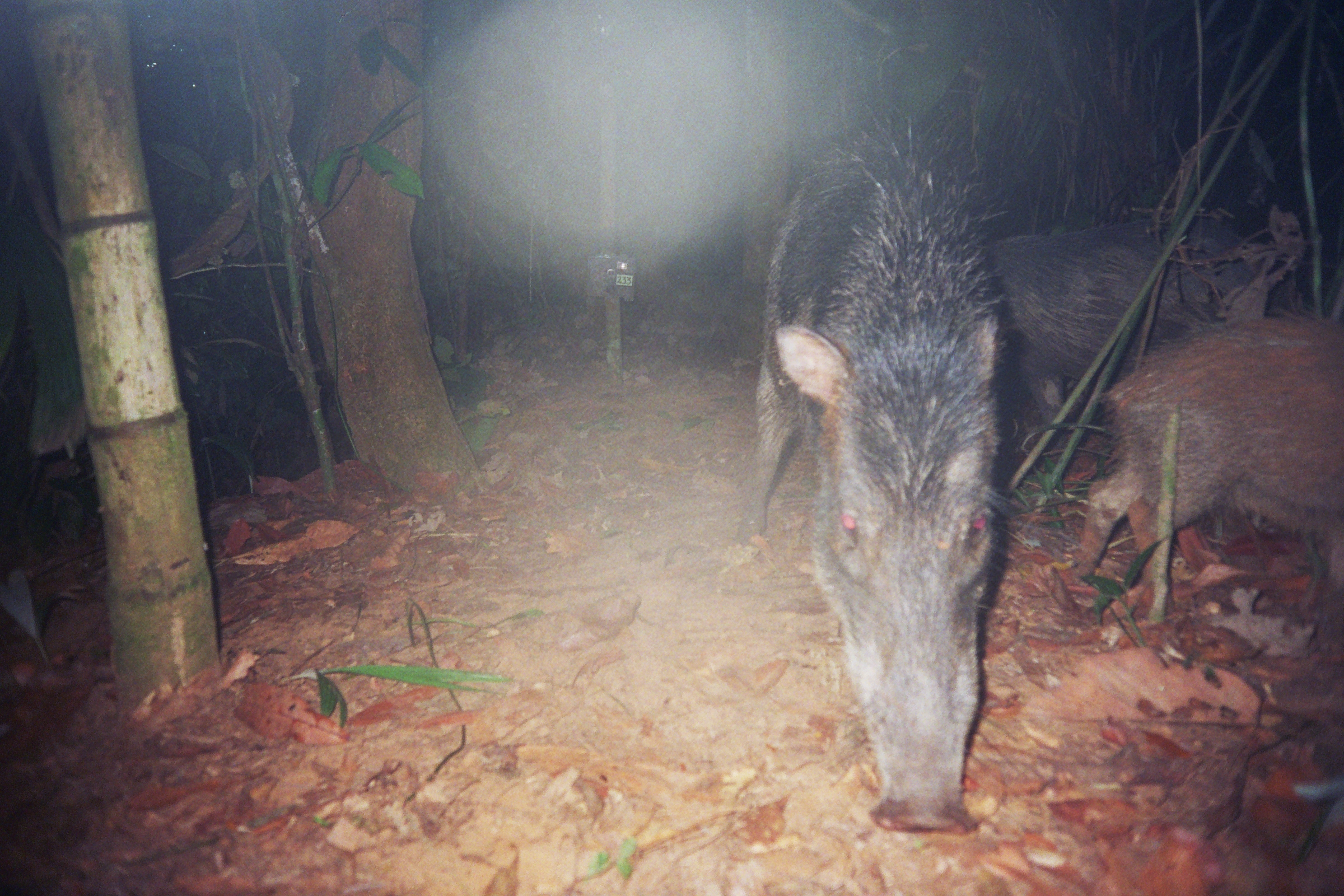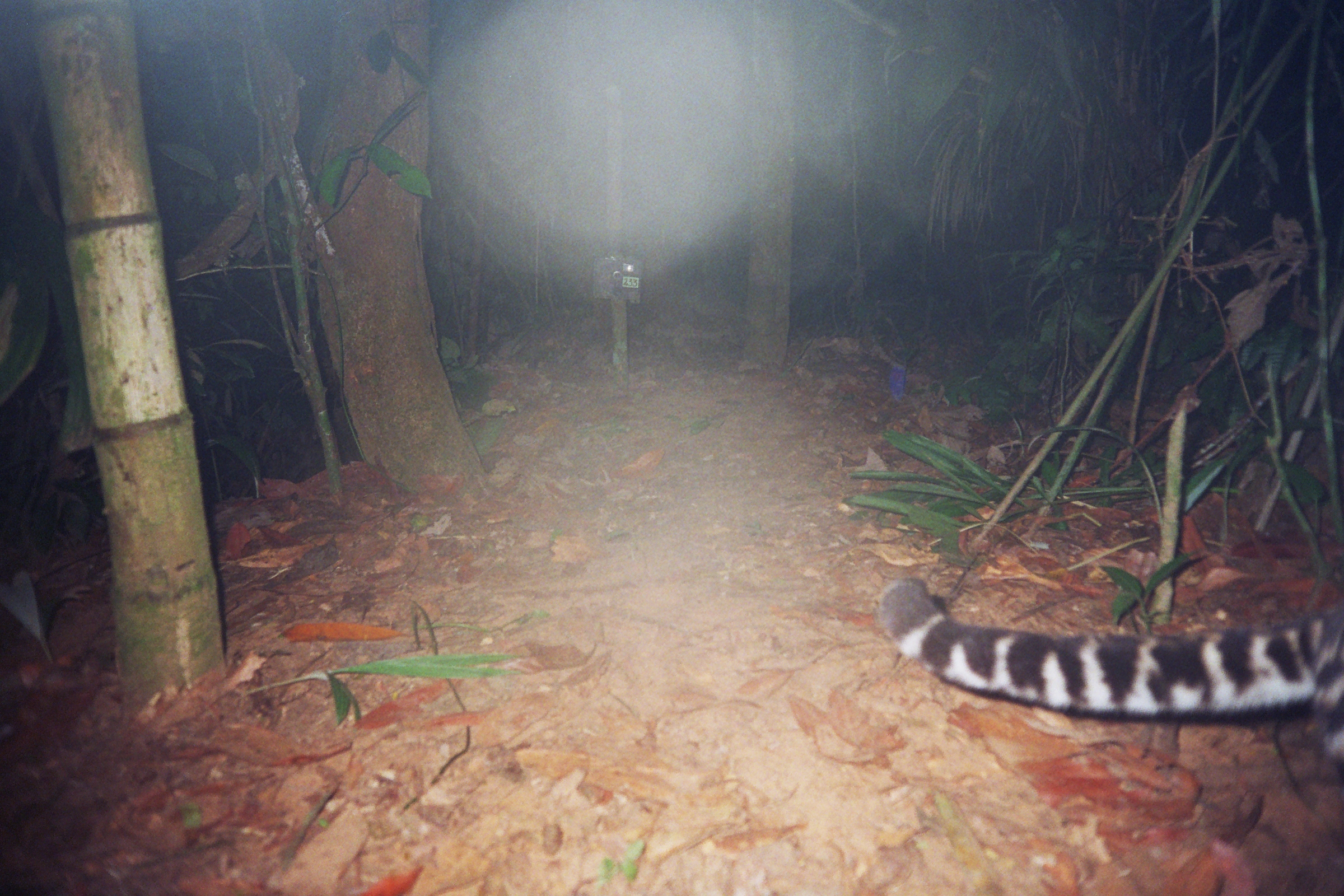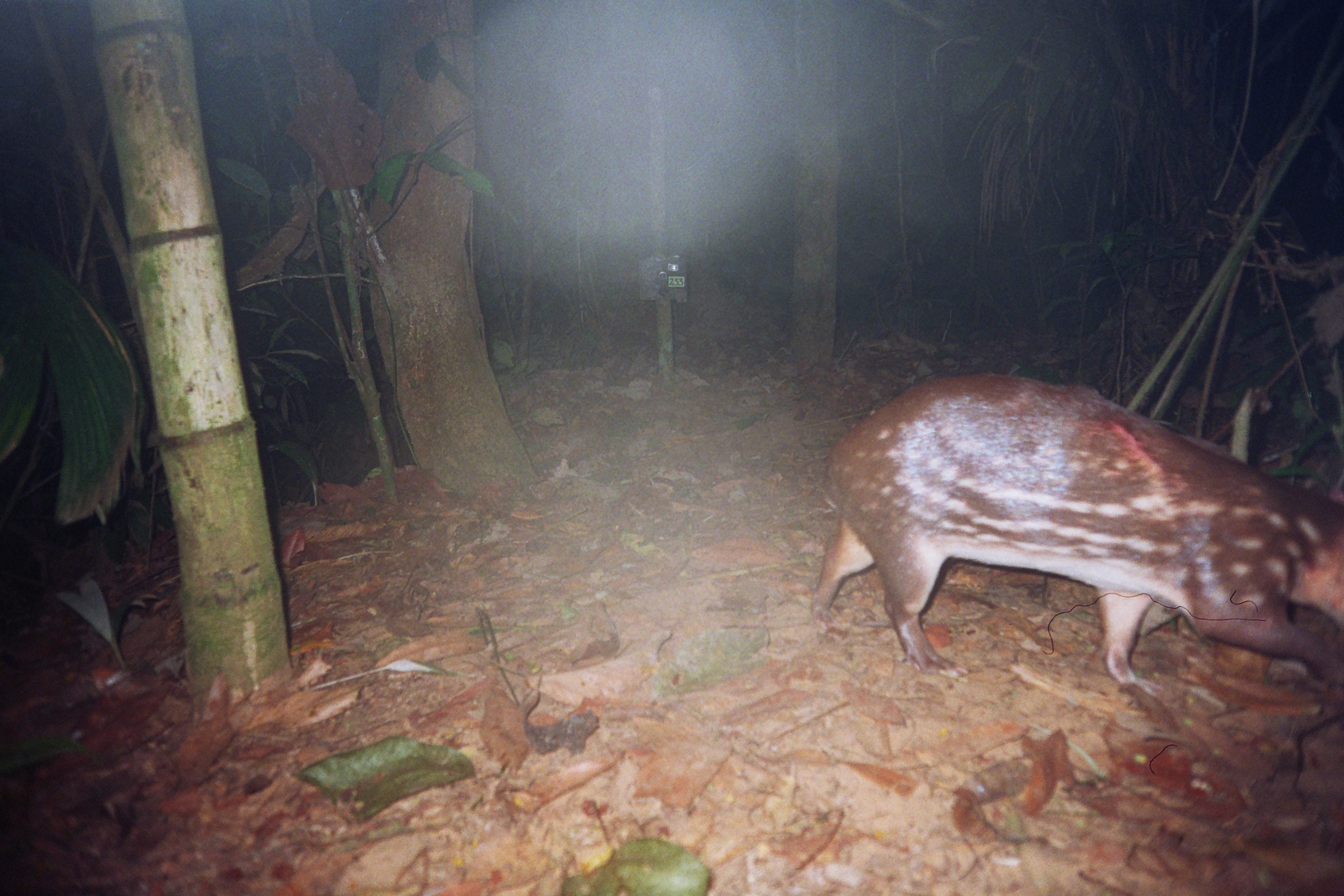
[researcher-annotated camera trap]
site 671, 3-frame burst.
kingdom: Animalia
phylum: Chordata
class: Mammalia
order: Artiodactyla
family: Tayassuidae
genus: Tayassu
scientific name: Tayassu pecari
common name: white-lipped peccary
Tayassu pecari (white-lipped peccary).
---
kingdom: Animalia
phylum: Chordata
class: Mammalia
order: Carnivora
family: Felidae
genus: Leopardus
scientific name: Leopardus pardalis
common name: ocelot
Leopardus pardalis (ocelot).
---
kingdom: Animalia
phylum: Chordata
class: Mammalia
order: Rodentia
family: Cuniculidae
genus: Cuniculus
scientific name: Cuniculus paca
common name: spotted paca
Cuniculus paca (spotted paca).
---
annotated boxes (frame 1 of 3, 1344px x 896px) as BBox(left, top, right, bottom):
tayassu pecari: BBox(736, 112, 998, 835); BBox(1069, 317, 1344, 623); BBox(988, 230, 1224, 432)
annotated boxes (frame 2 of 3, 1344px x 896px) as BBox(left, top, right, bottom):
leopardus pardalis: BBox(876, 576, 1344, 785)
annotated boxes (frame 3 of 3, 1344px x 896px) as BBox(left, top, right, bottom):
cuniculus paca: BBox(806, 370, 1344, 710)